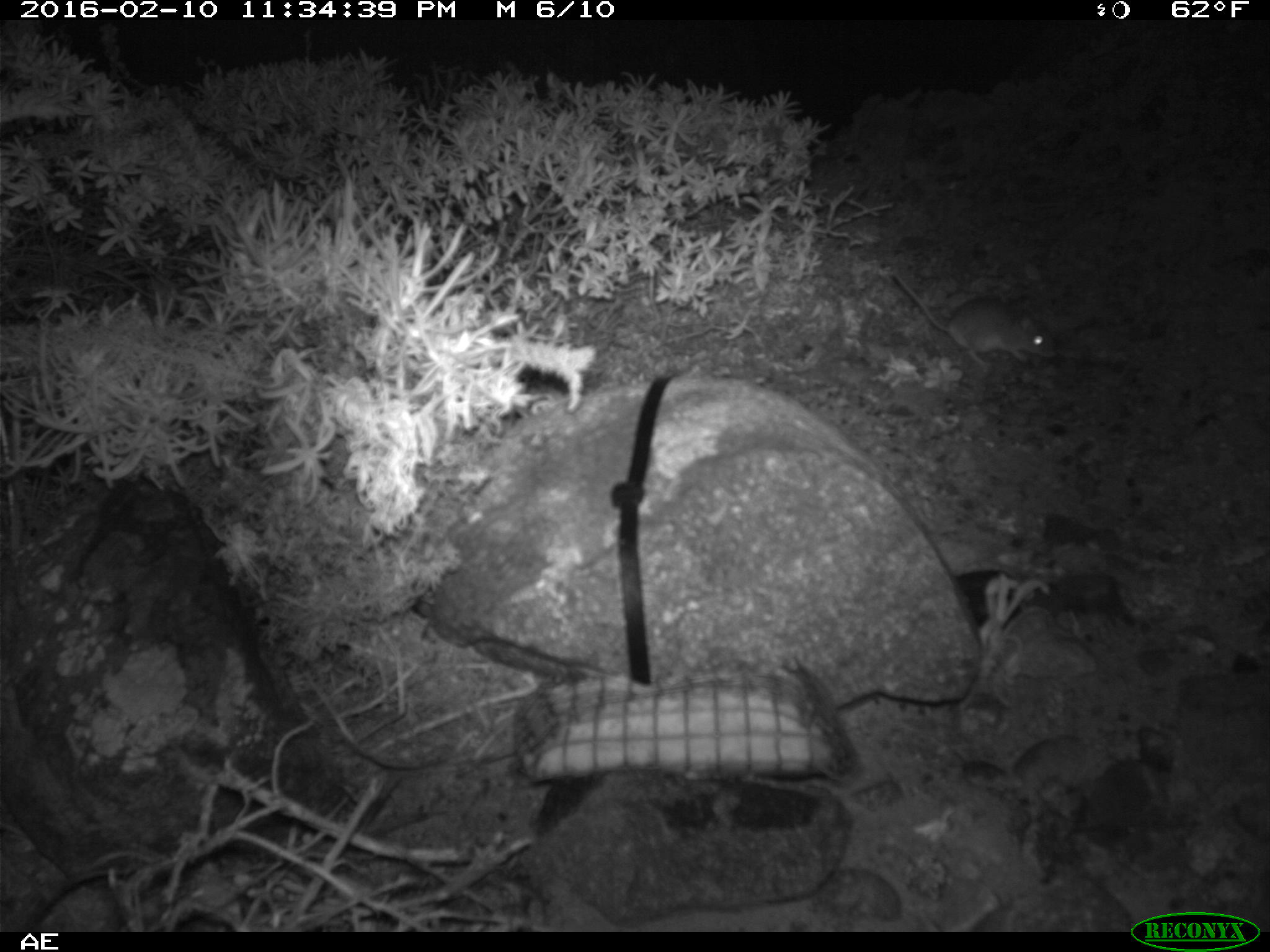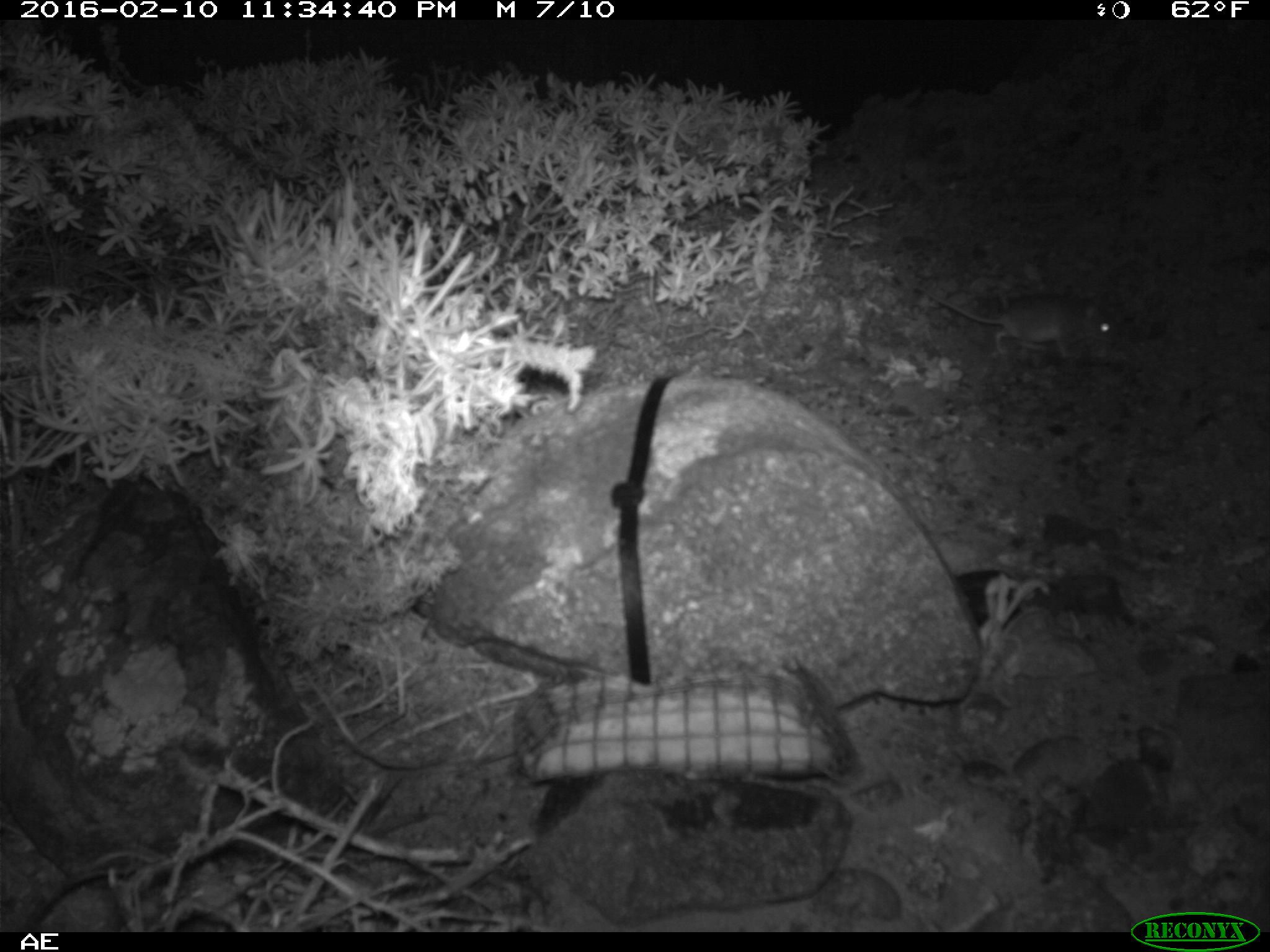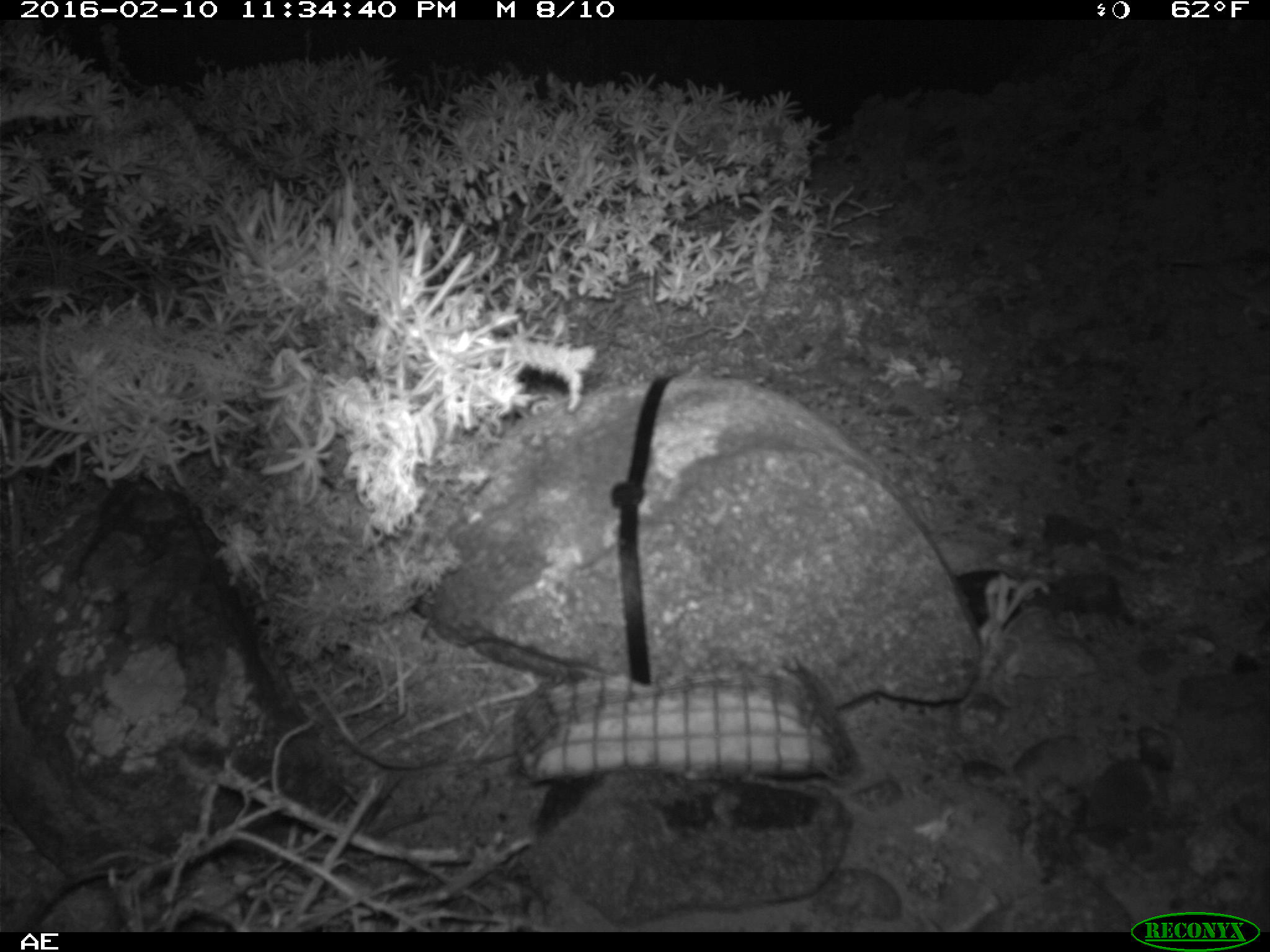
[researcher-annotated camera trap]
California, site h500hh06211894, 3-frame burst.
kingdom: Animalia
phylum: Chordata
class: Mammalia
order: Rodentia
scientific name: Rodentia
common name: rodent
Rodent (Rodentia).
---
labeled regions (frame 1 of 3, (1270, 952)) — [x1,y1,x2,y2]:
rodent: [890,270,1060,373]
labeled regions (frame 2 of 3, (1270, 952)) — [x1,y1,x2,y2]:
rodent: [912,280,1122,358]